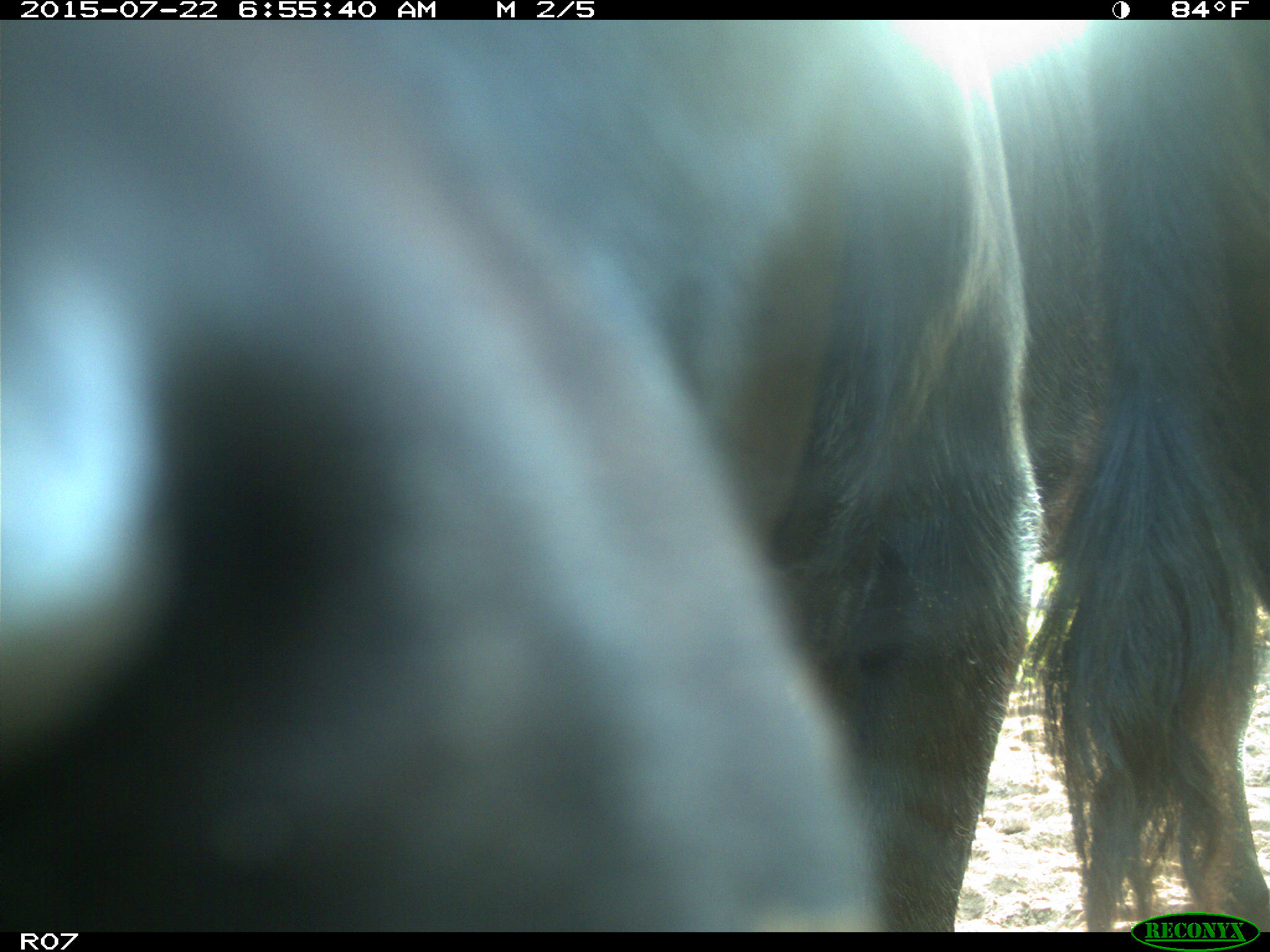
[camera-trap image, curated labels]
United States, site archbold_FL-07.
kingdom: Animalia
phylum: Chordata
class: Mammalia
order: Artiodactyla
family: Cervidae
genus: Odocoileus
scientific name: Odocoileus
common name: deer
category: unidentified deer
Unidentified deer (deer) (Odocoileus).